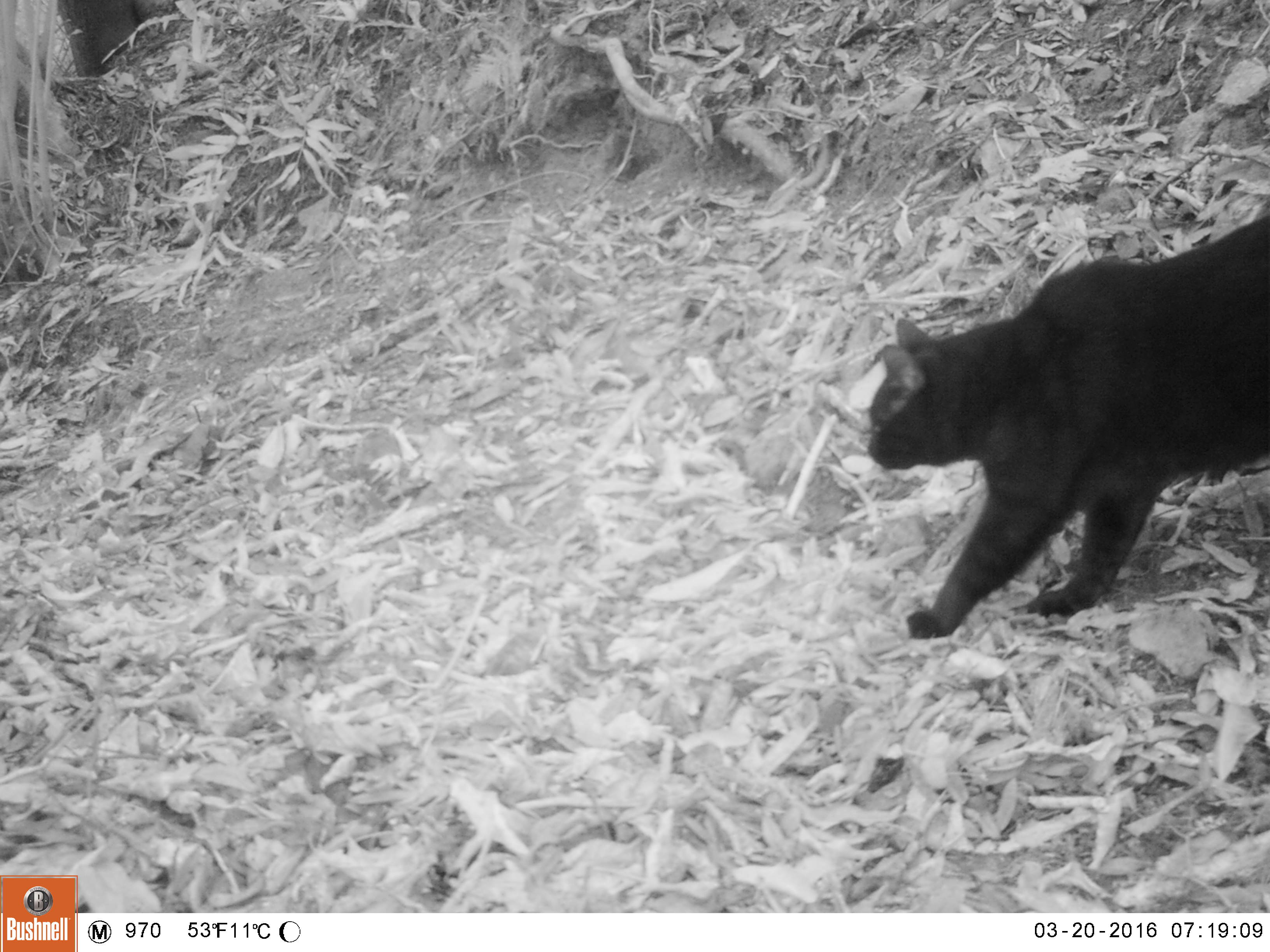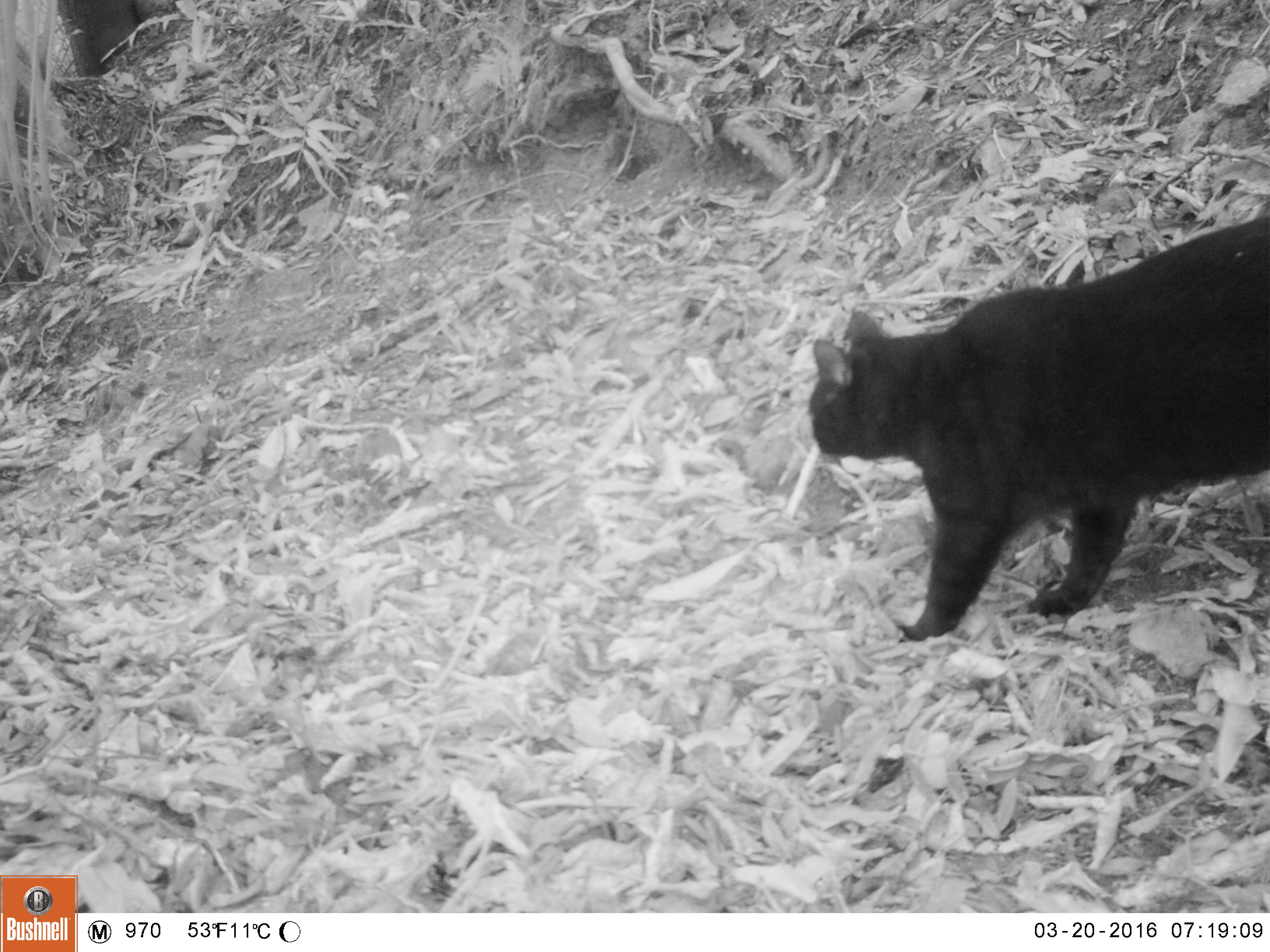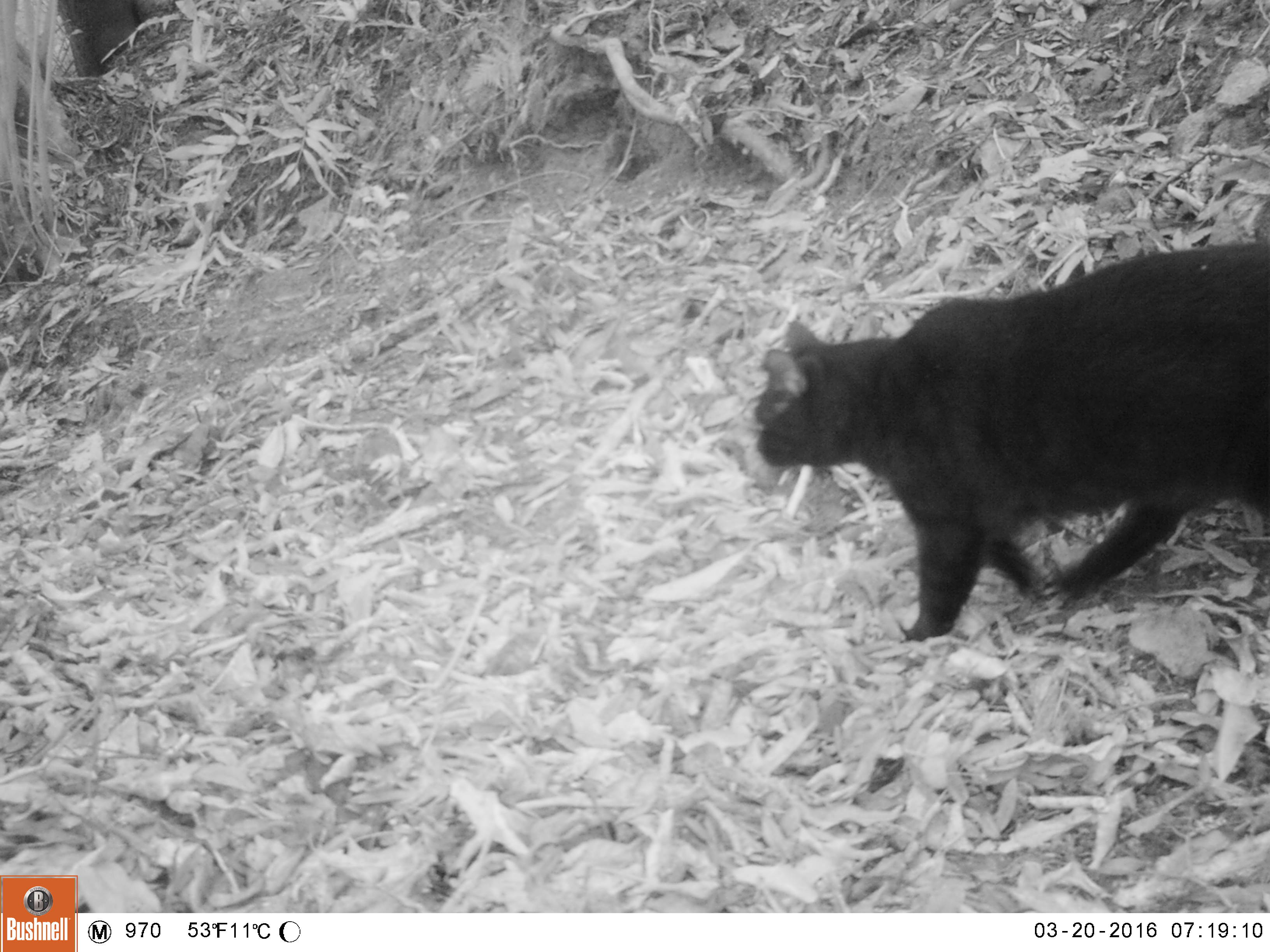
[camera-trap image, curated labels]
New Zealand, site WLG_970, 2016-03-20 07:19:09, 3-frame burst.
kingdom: Animalia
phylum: Chordata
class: Mammalia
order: Carnivora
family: Felidae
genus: Felis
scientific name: Felis catus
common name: domestic cat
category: cat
Cat (domestic cat) (Felis catus).